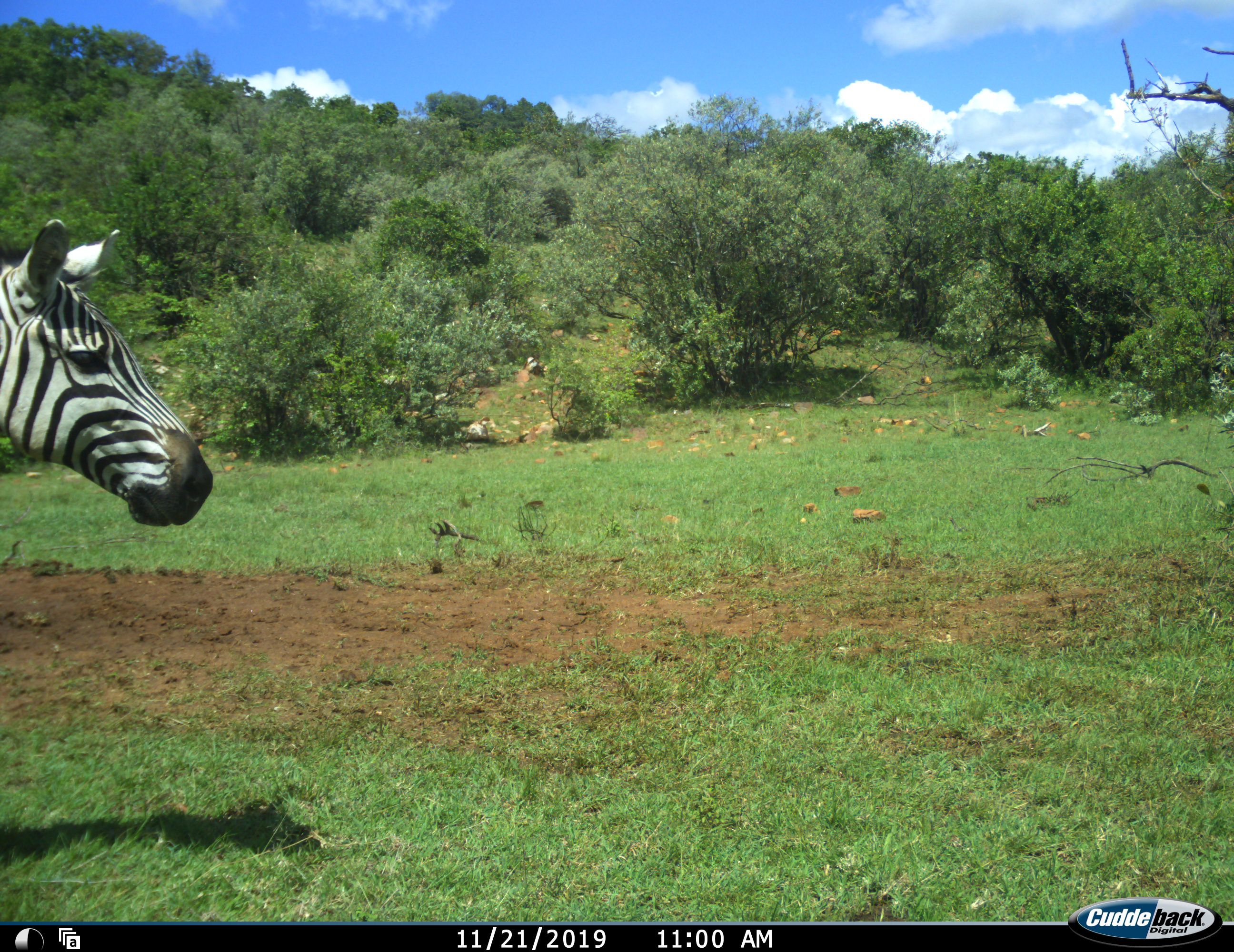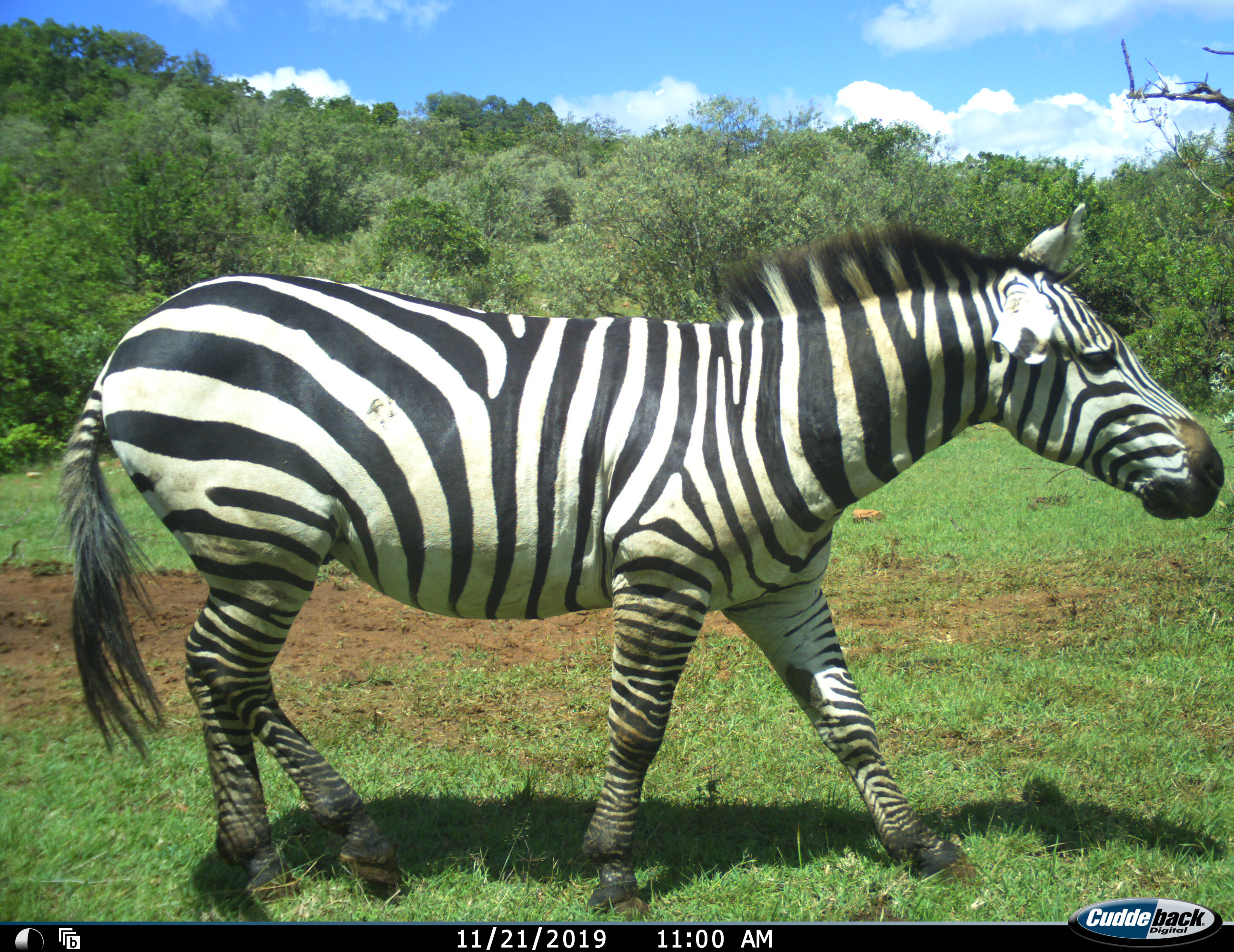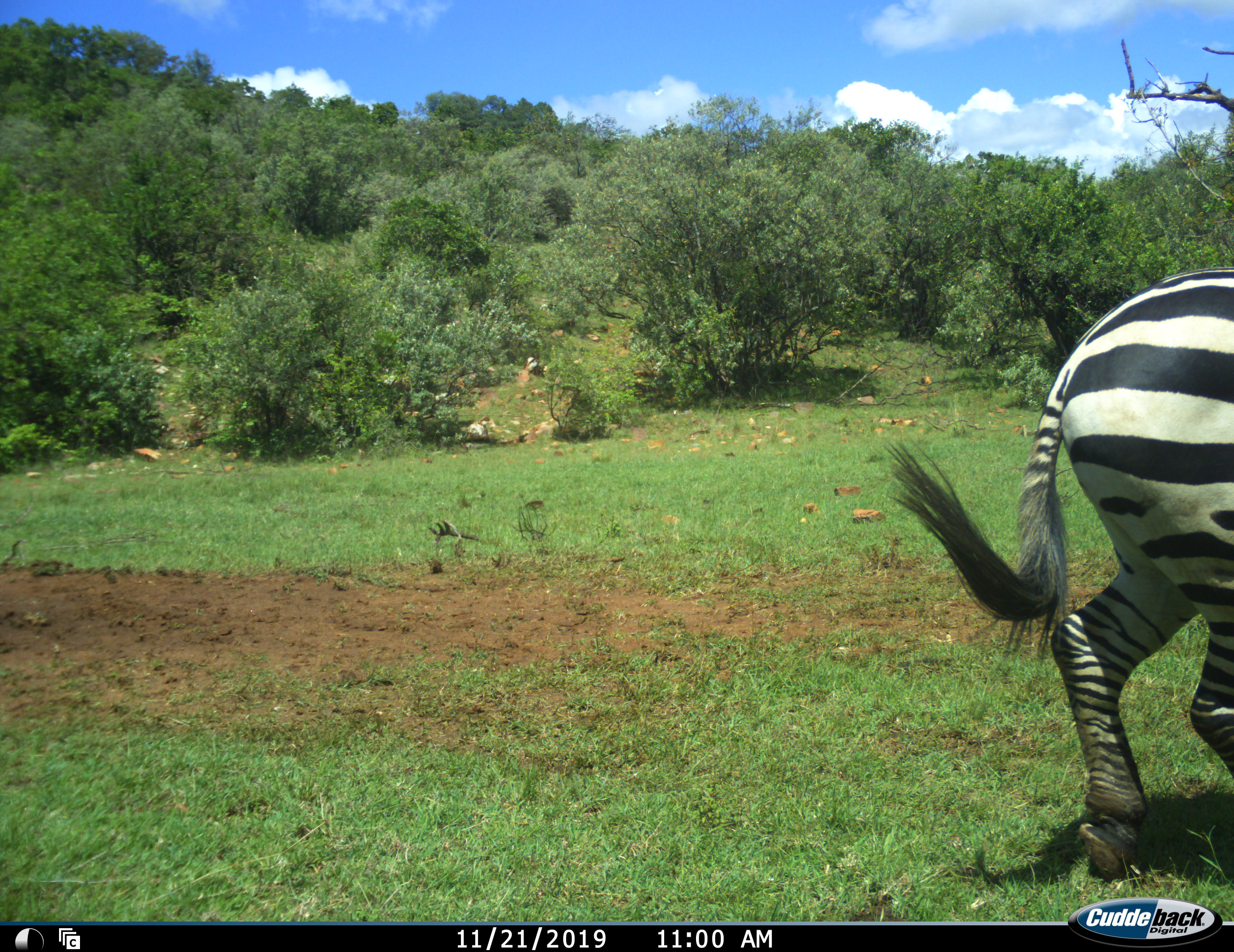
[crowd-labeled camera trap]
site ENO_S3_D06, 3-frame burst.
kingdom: Animalia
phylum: Chordata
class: Mammalia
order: Perissodactyla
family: Equidae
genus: Equus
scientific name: Equus quagga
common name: plains zebra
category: zebraplains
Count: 1.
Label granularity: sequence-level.